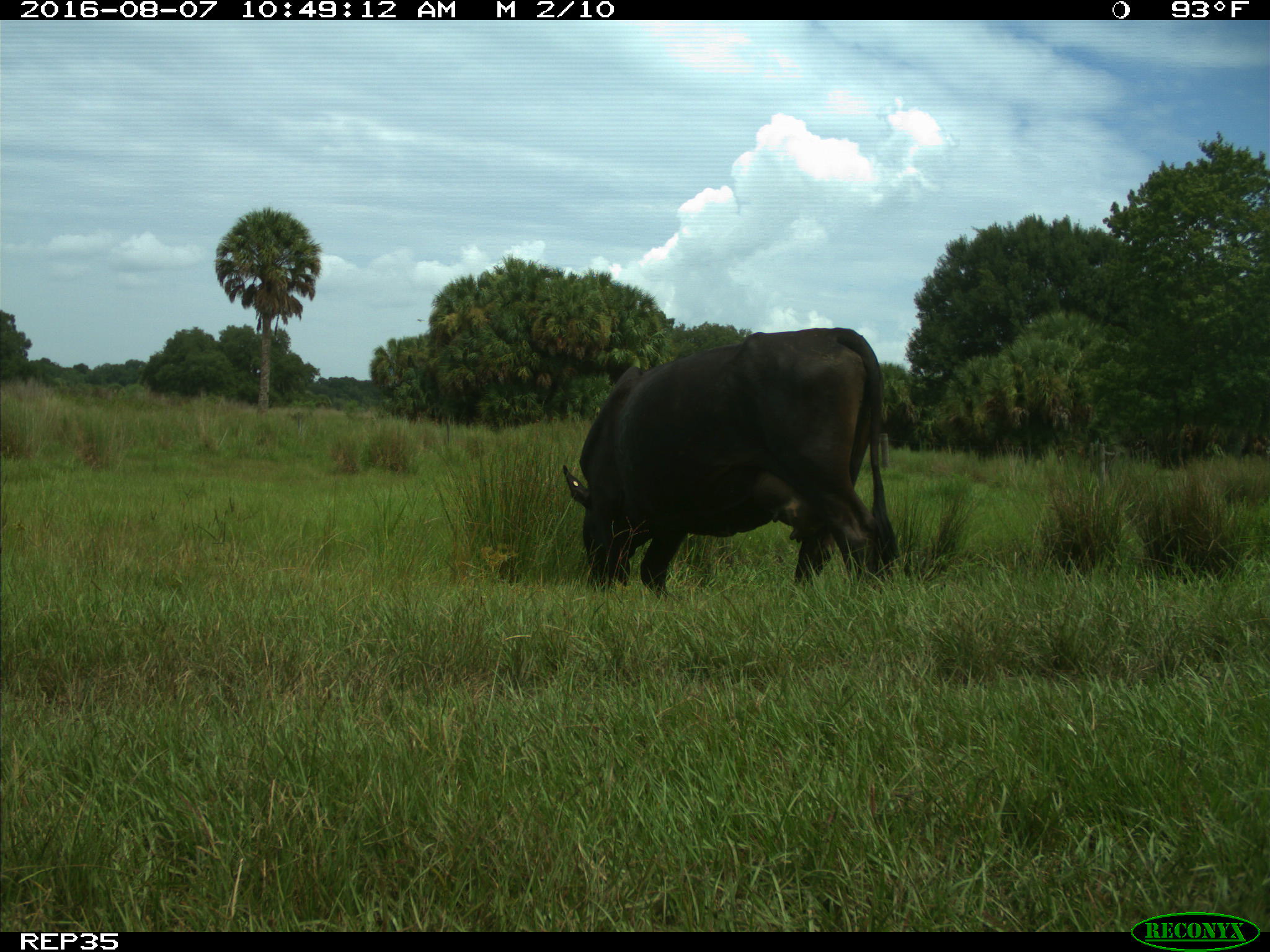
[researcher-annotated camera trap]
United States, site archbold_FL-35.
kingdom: Animalia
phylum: Chordata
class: Mammalia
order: Artiodactyla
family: Bovidae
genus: Bos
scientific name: Bos taurus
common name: domestic cow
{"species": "Bos taurus (domestic cow)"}